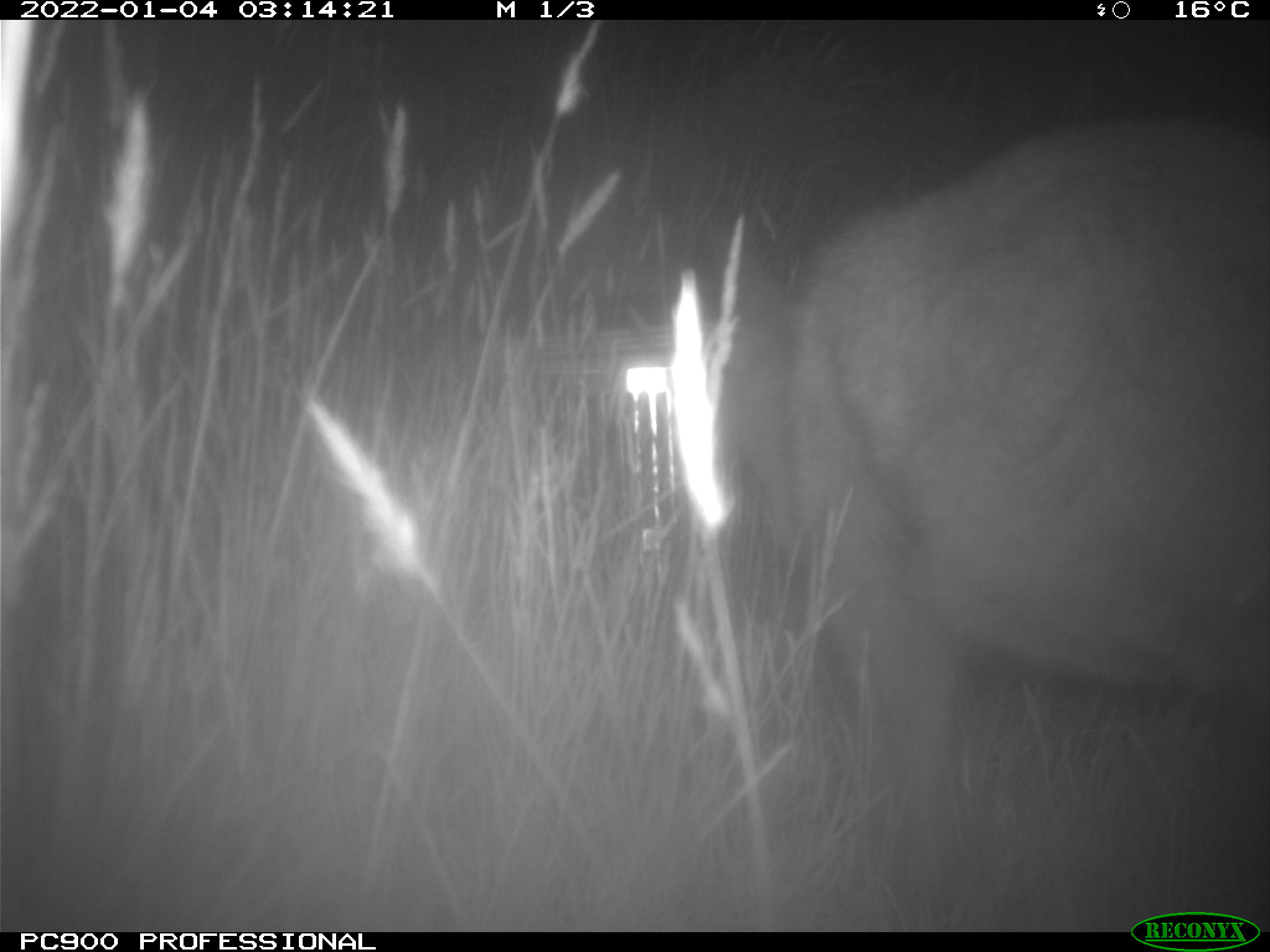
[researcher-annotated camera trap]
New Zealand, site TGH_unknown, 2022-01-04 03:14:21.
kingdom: Animalia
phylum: Chordata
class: Mammalia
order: Diprotodontia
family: Macropodidae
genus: Notamacropus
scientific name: Notamacropus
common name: wallaby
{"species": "wallaby (Notamacropus)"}